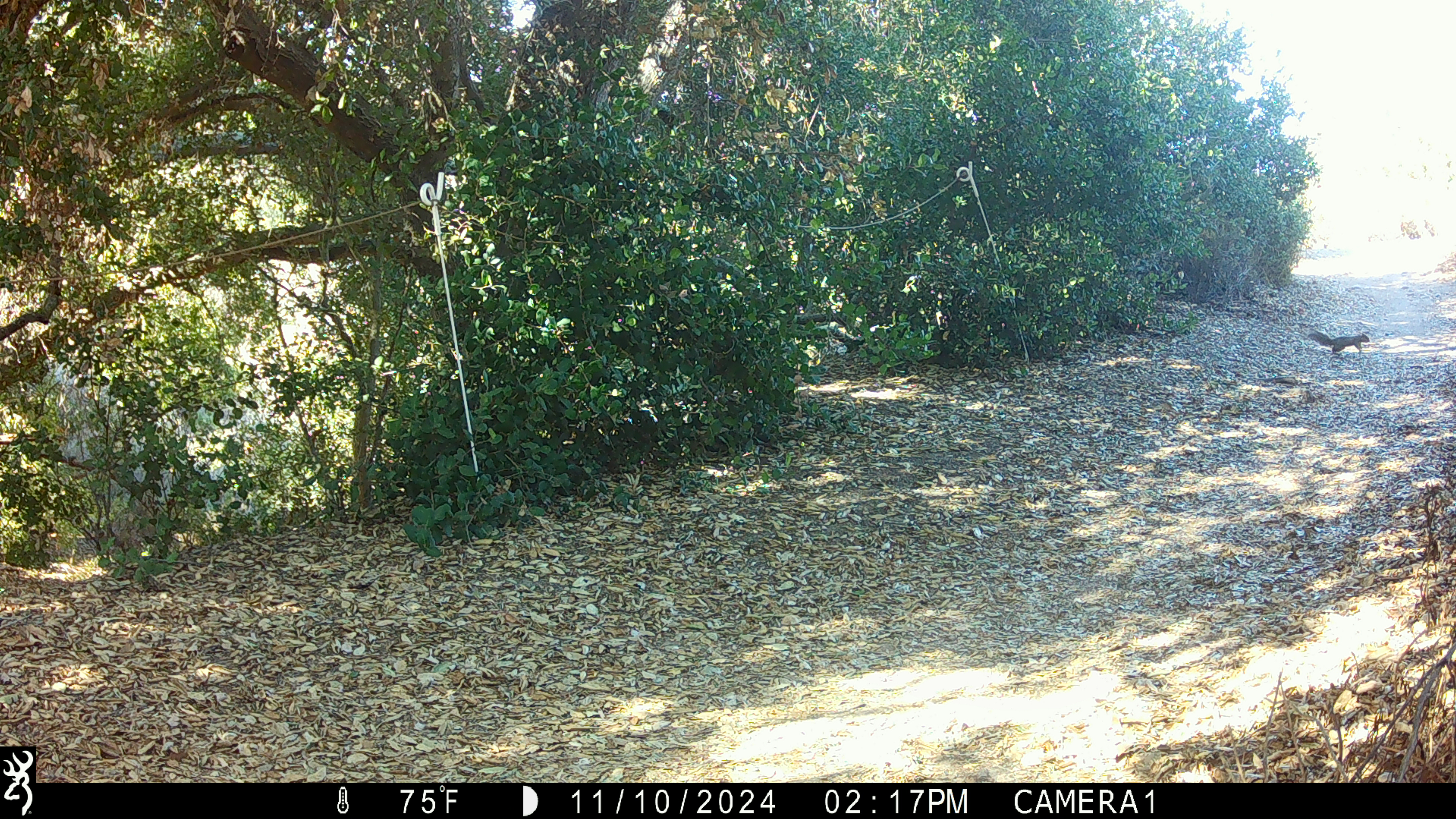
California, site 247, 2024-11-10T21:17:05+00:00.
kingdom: Animalia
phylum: Chordata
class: Mammalia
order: Rodentia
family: Sciuridae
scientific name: Sciuridae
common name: squirrel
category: unknown squirrel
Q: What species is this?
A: Unknown squirrel (squirrel) (Sciuridae).